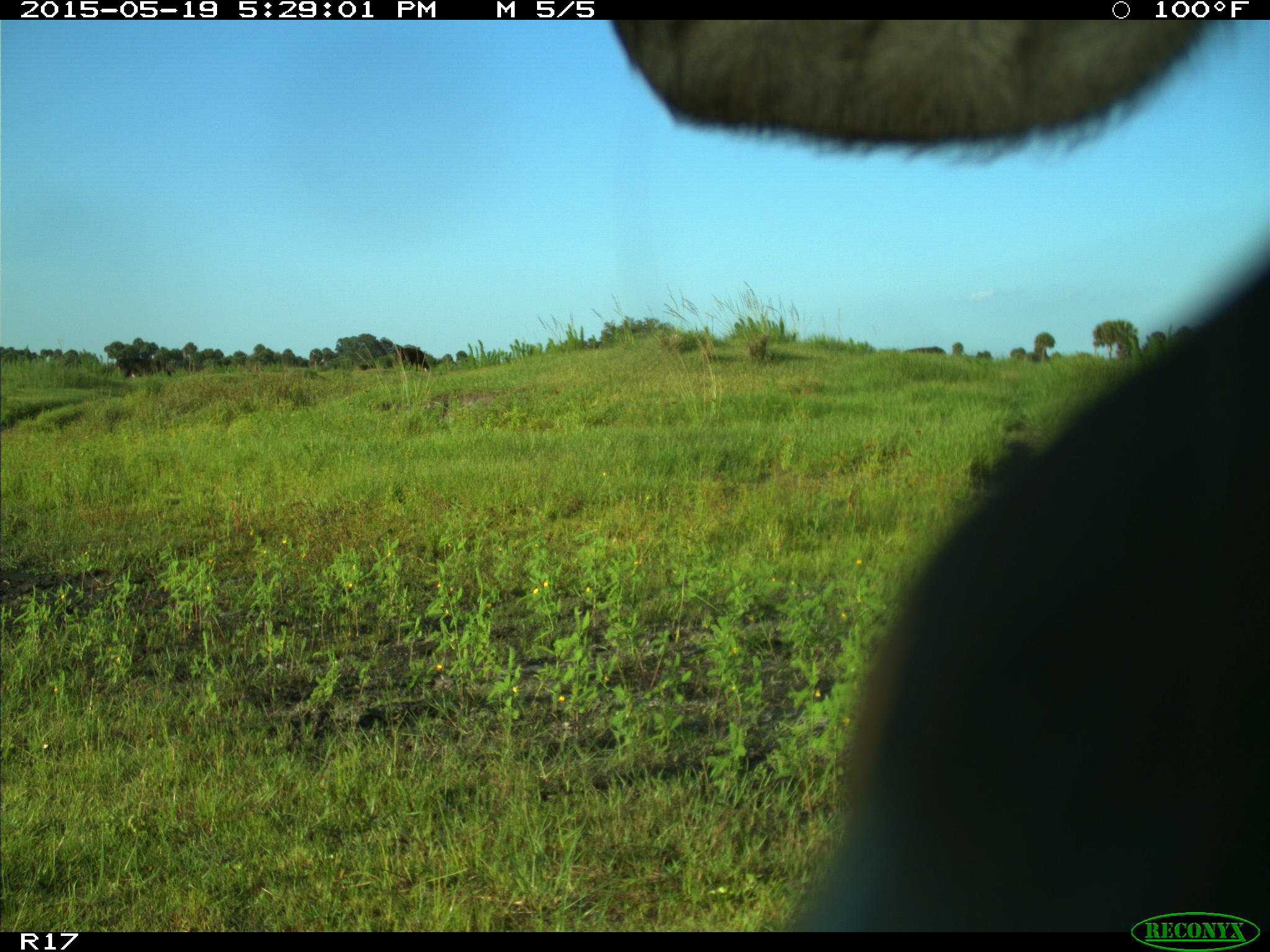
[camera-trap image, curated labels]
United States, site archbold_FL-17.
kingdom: Animalia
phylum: Chordata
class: Mammalia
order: Artiodactyla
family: Bovidae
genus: Bos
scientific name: Bos taurus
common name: domestic cow